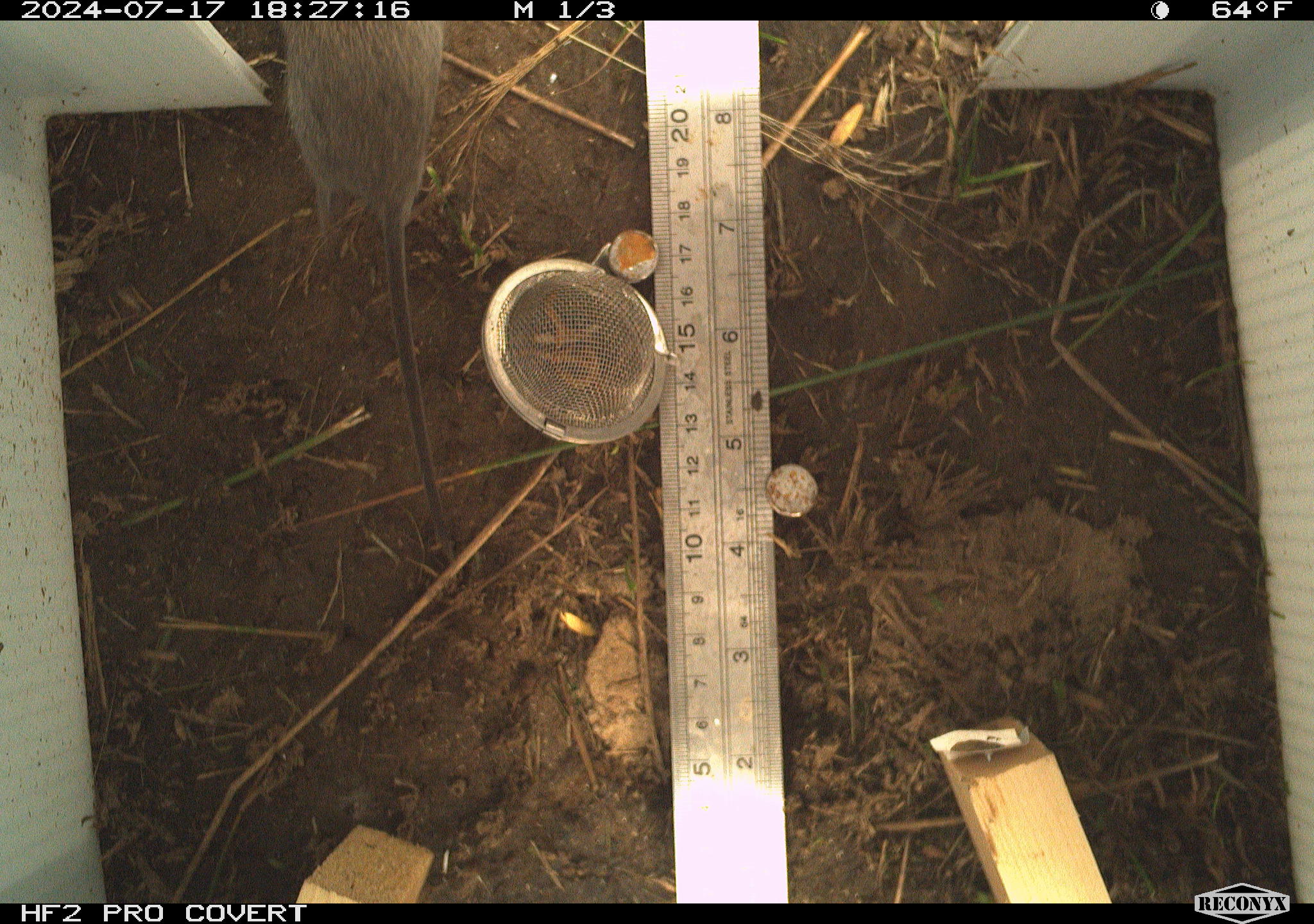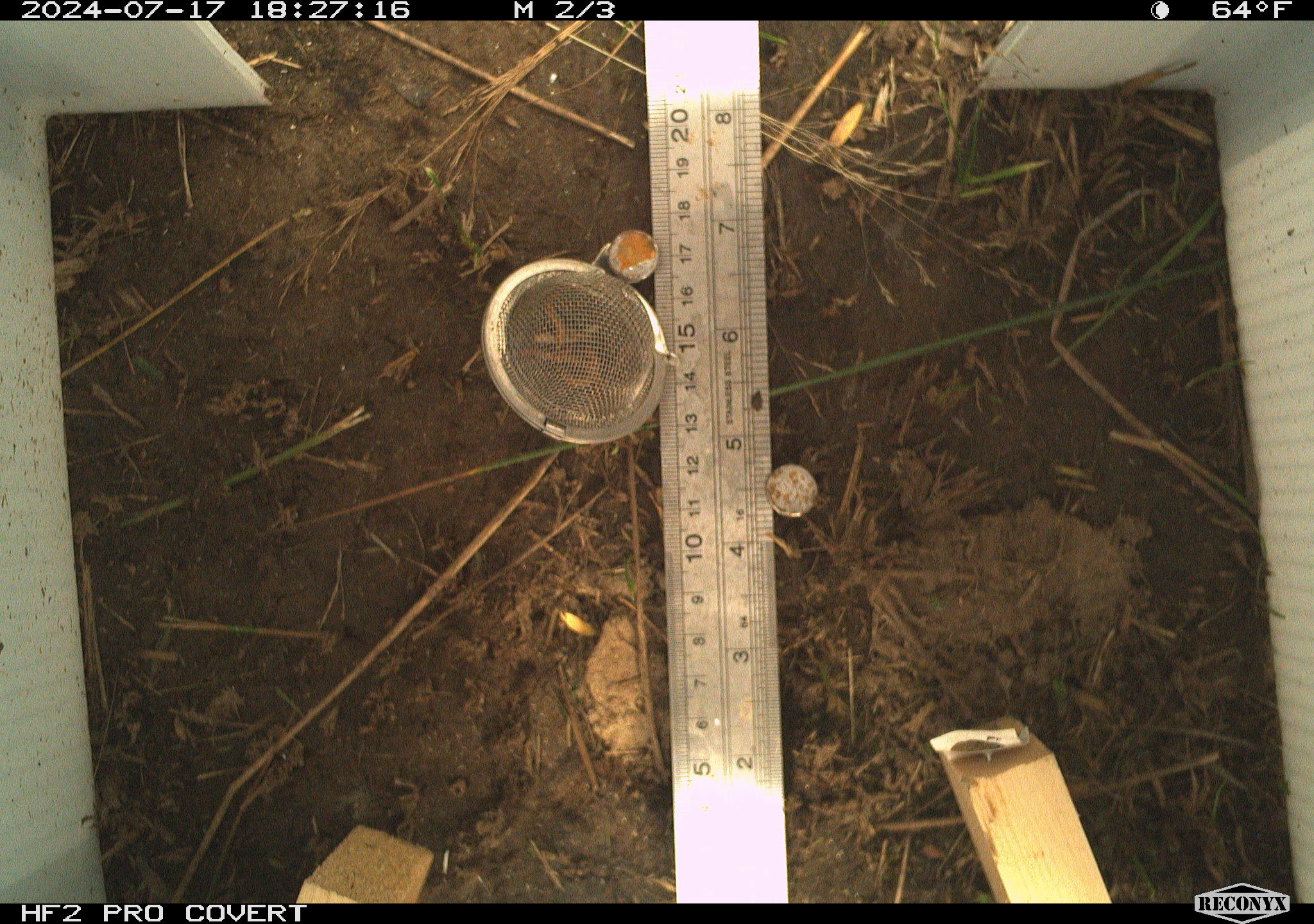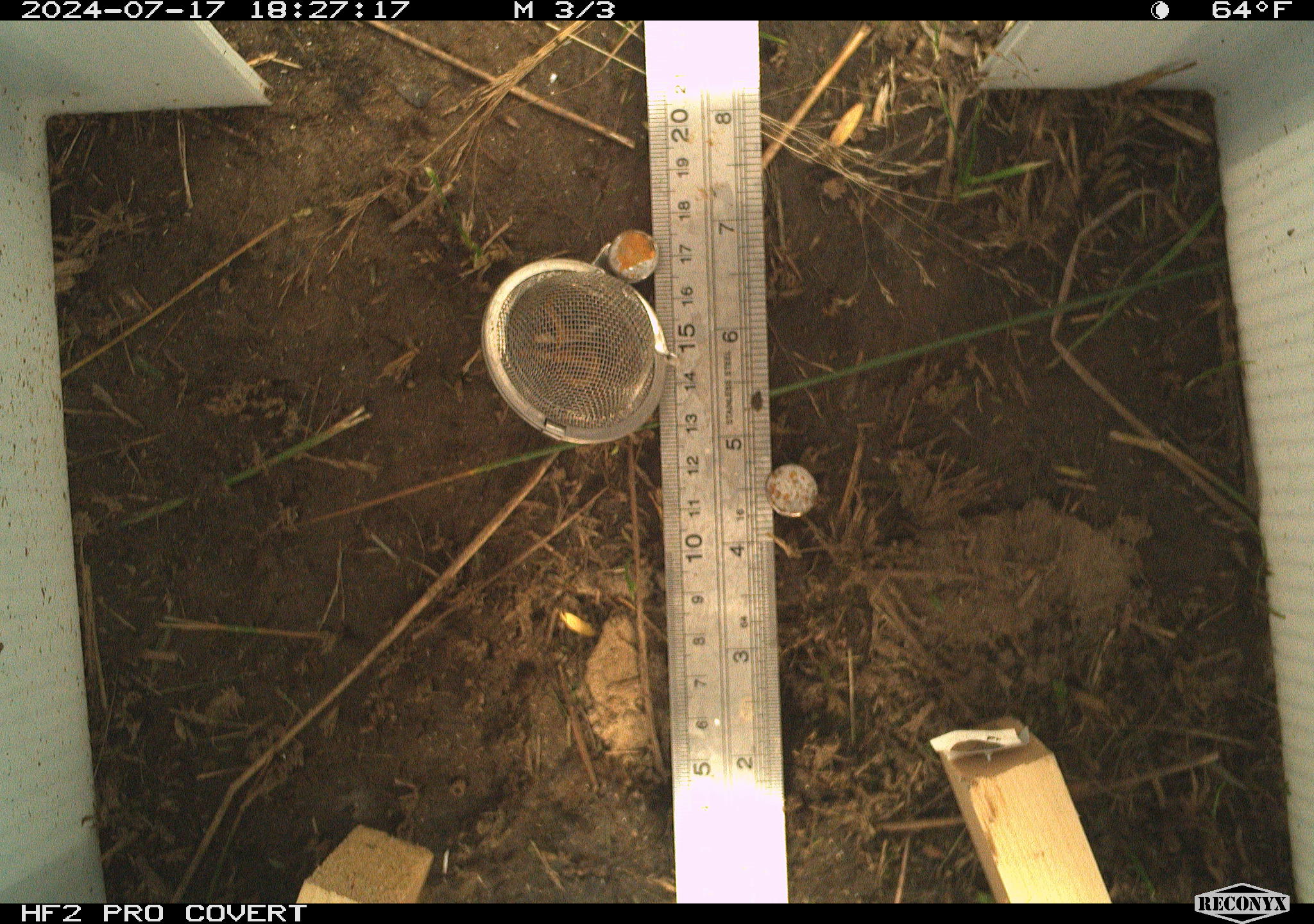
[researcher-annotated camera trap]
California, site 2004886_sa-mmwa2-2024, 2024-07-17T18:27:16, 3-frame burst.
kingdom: Animalia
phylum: Chordata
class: Mammalia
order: Rodentia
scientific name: Rodentia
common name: mouse species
Mouse species (Rodentia).